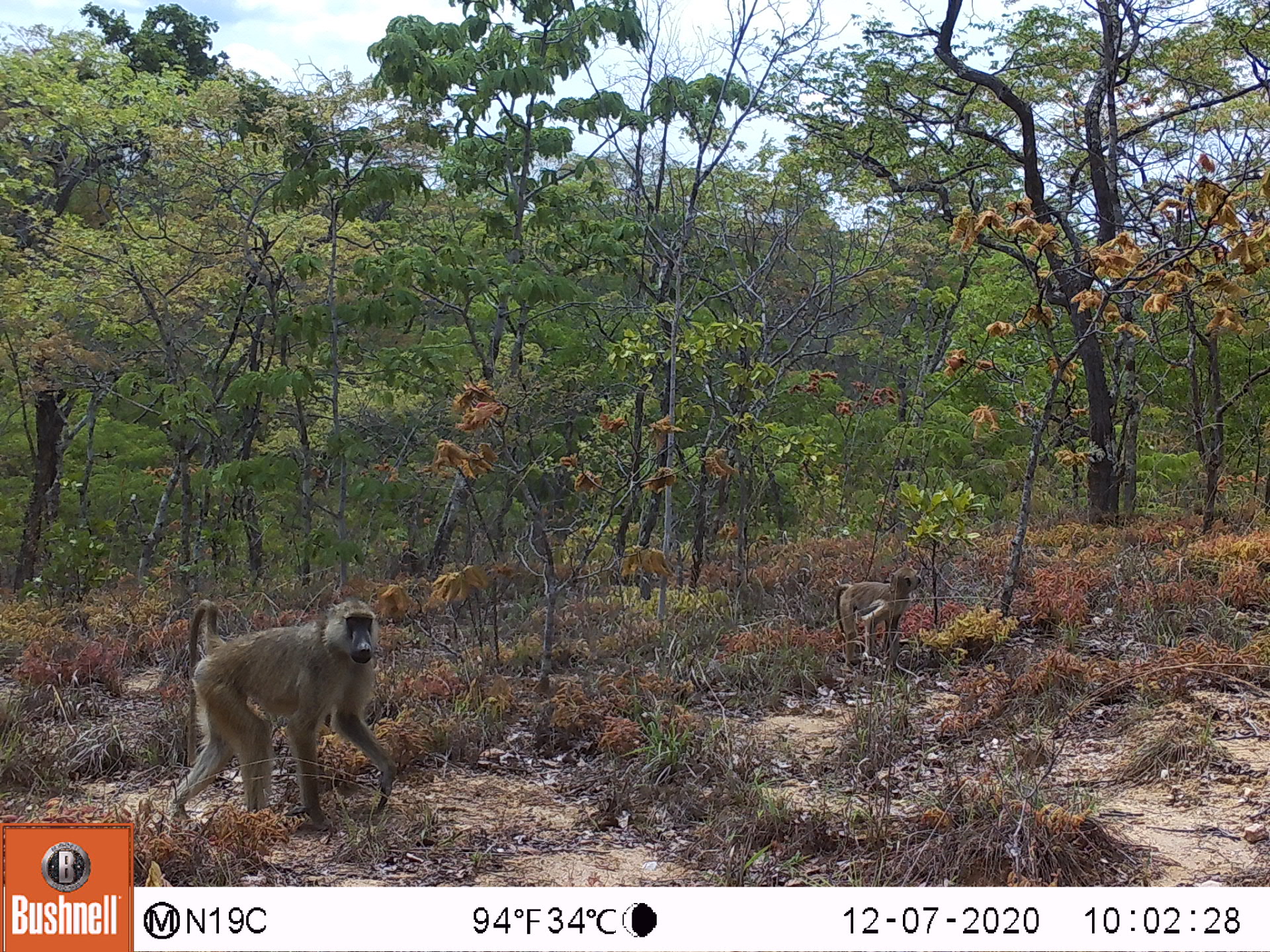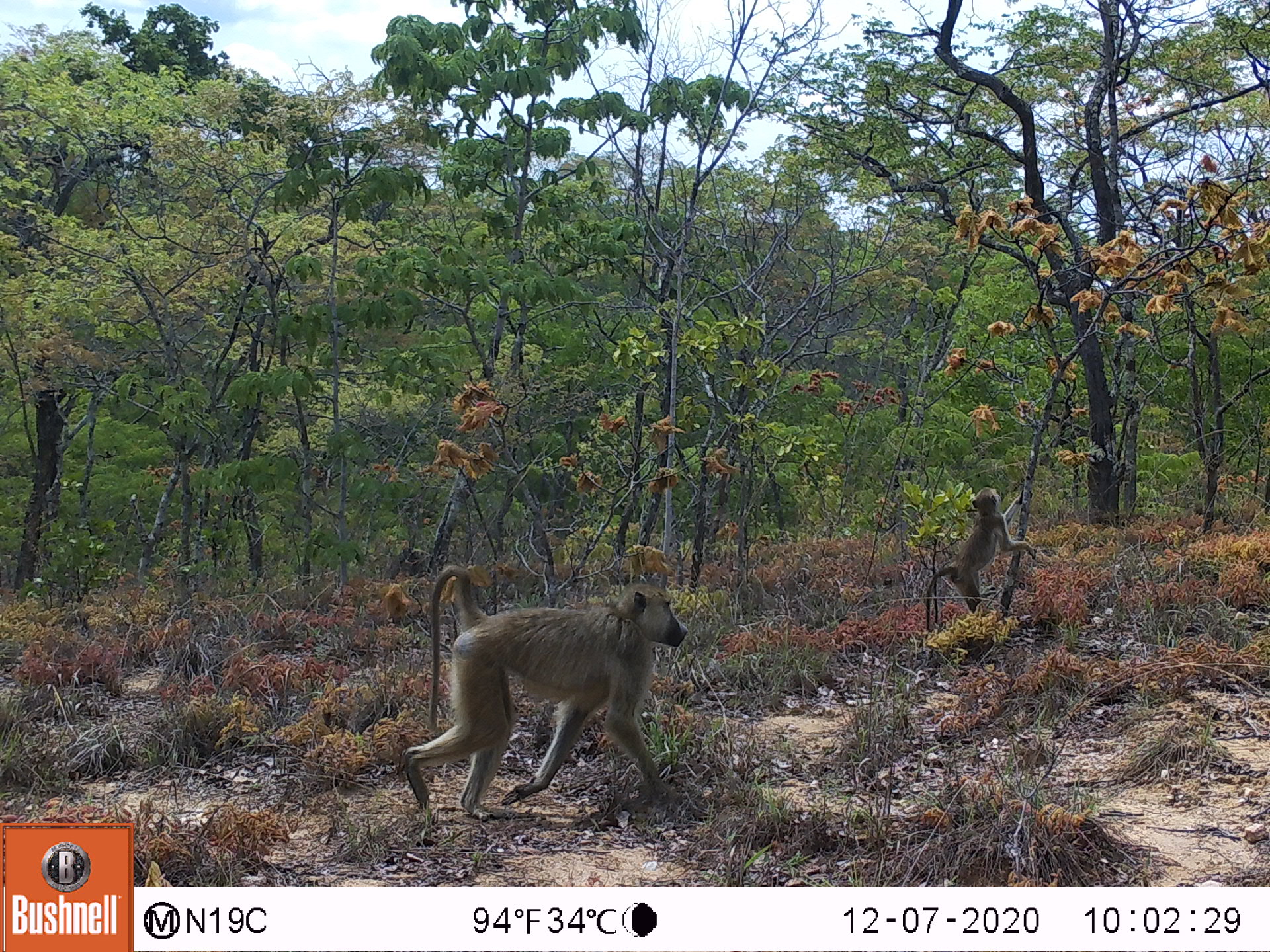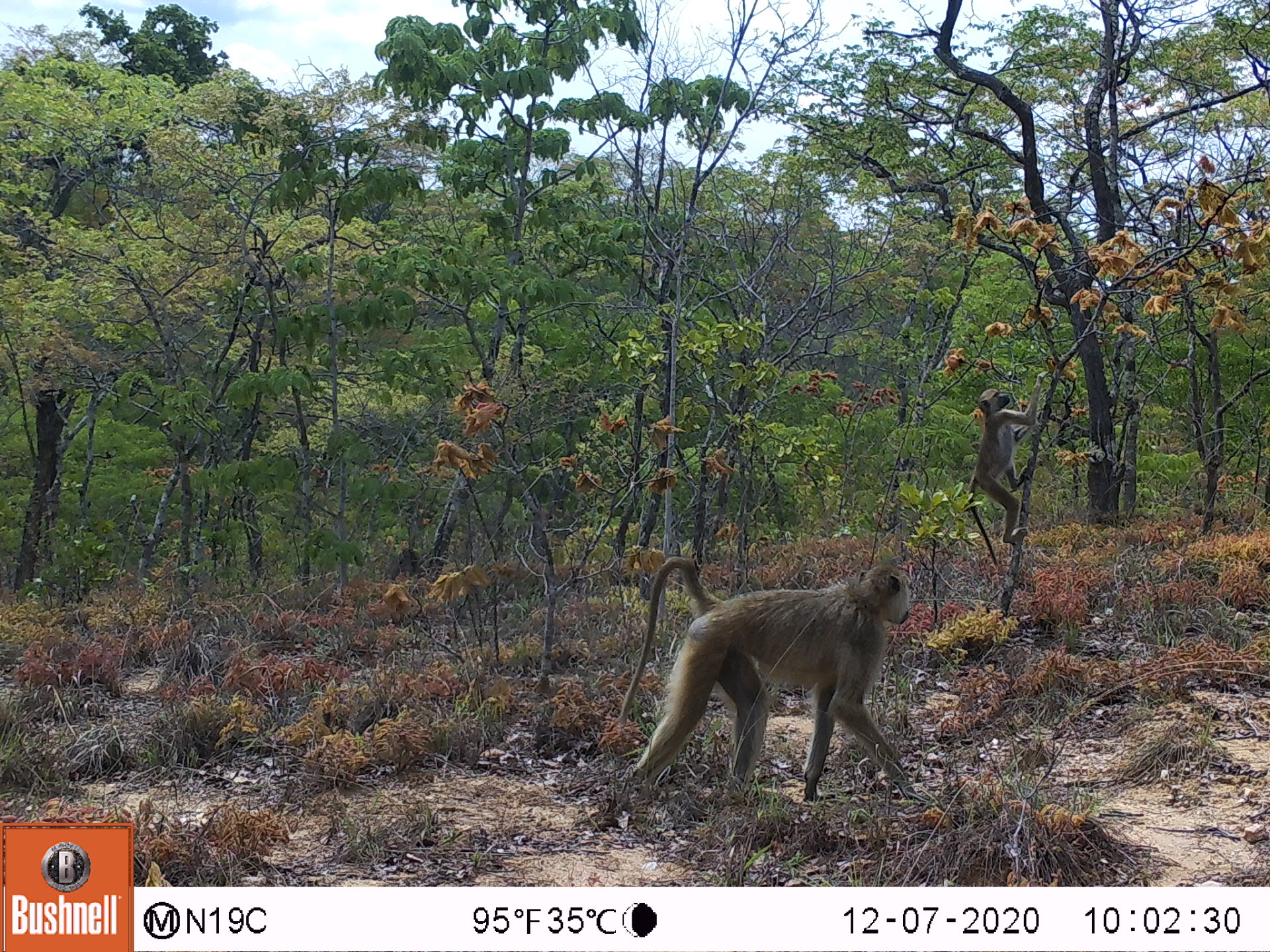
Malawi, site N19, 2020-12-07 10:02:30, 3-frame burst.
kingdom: Animalia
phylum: Chordata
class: Mammalia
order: Primates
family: Cercopithecidae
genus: Papio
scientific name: Papio cynocephalus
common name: yellow baboon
Yellow baboon (Papio cynocephalus), count 2.